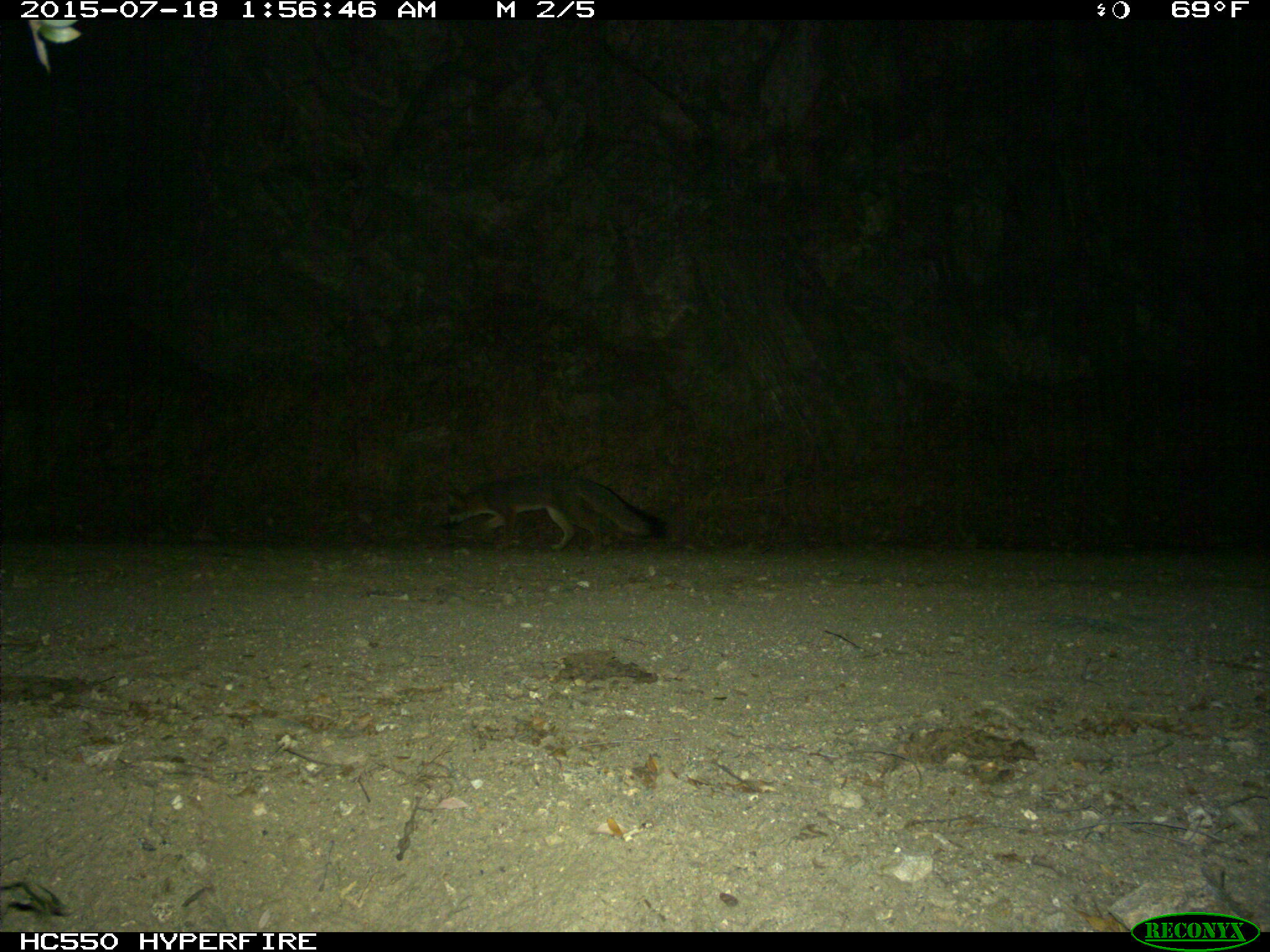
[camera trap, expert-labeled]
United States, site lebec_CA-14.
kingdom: Animalia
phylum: Chordata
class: Mammalia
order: Carnivora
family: Canidae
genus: Urocyon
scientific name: Urocyon cinereoargenteus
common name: gray fox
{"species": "Urocyon cinereoargenteus (gray fox)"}